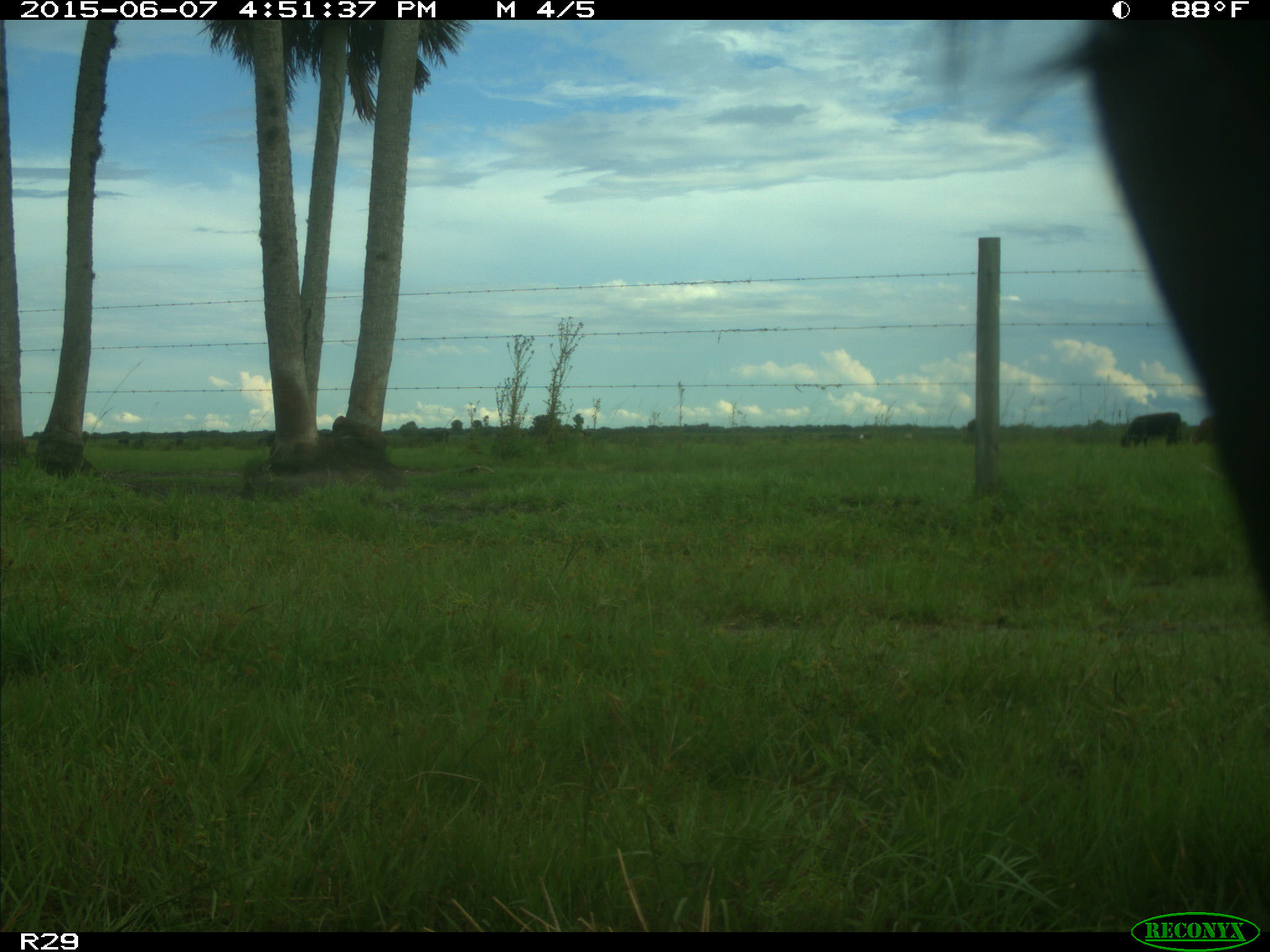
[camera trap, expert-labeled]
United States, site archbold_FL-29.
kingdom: Animalia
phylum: Chordata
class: Mammalia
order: Artiodactyla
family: Bovidae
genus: Bos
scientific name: Bos taurus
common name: domestic cow